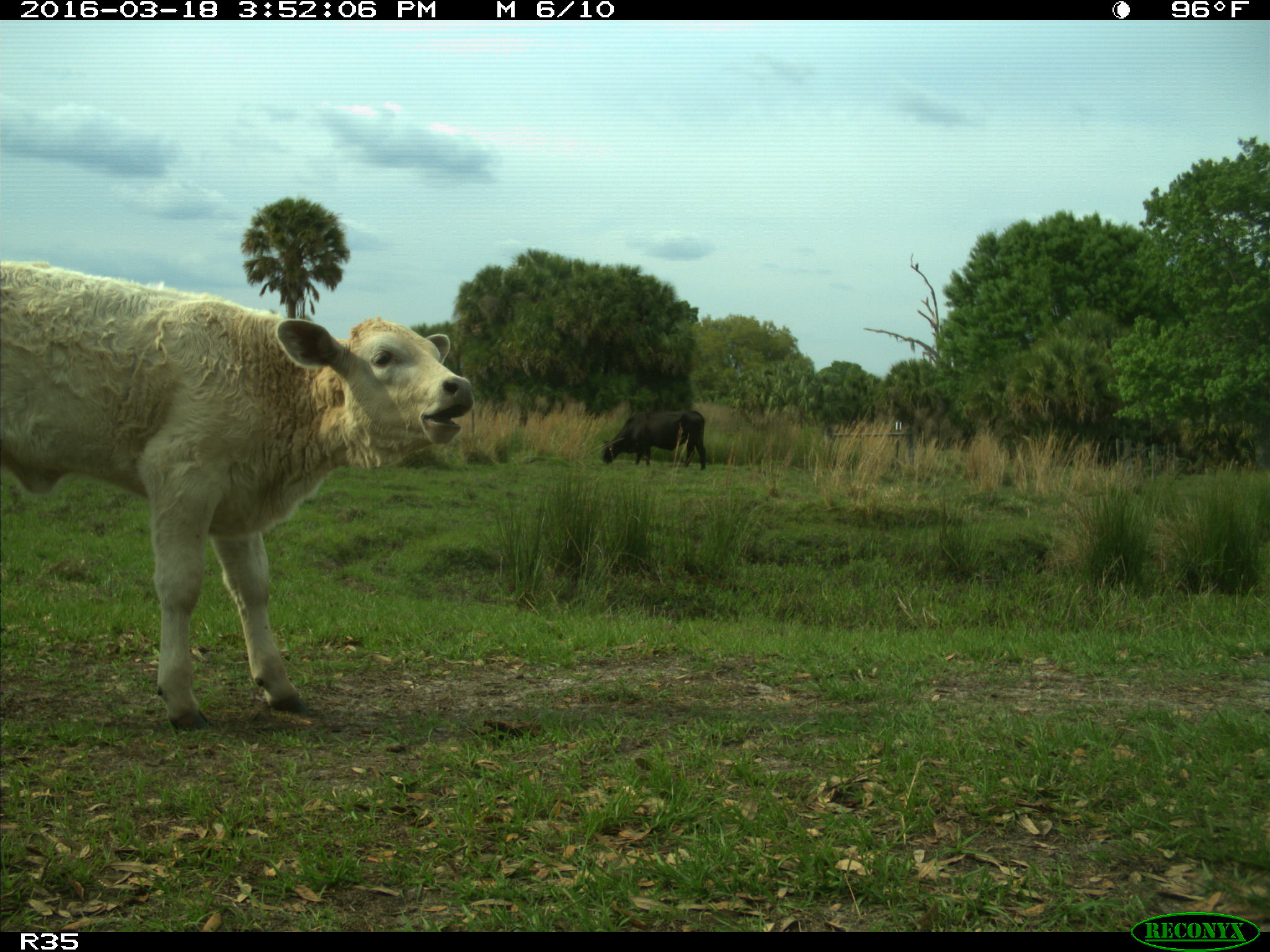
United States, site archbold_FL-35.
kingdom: Animalia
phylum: Chordata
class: Mammalia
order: Artiodactyla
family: Bovidae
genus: Bos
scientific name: Bos taurus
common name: domestic cow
Bos taurus (domestic cow).